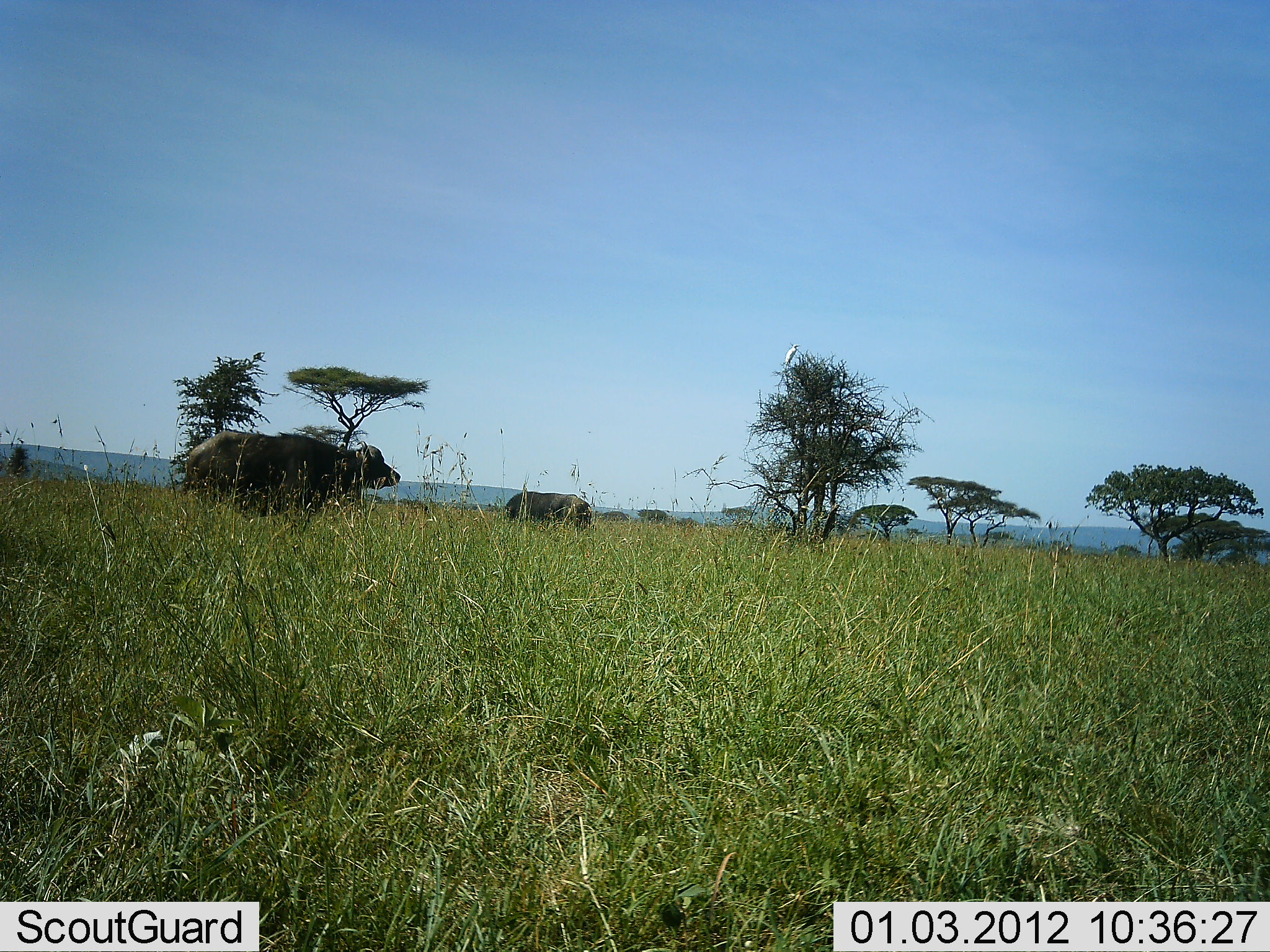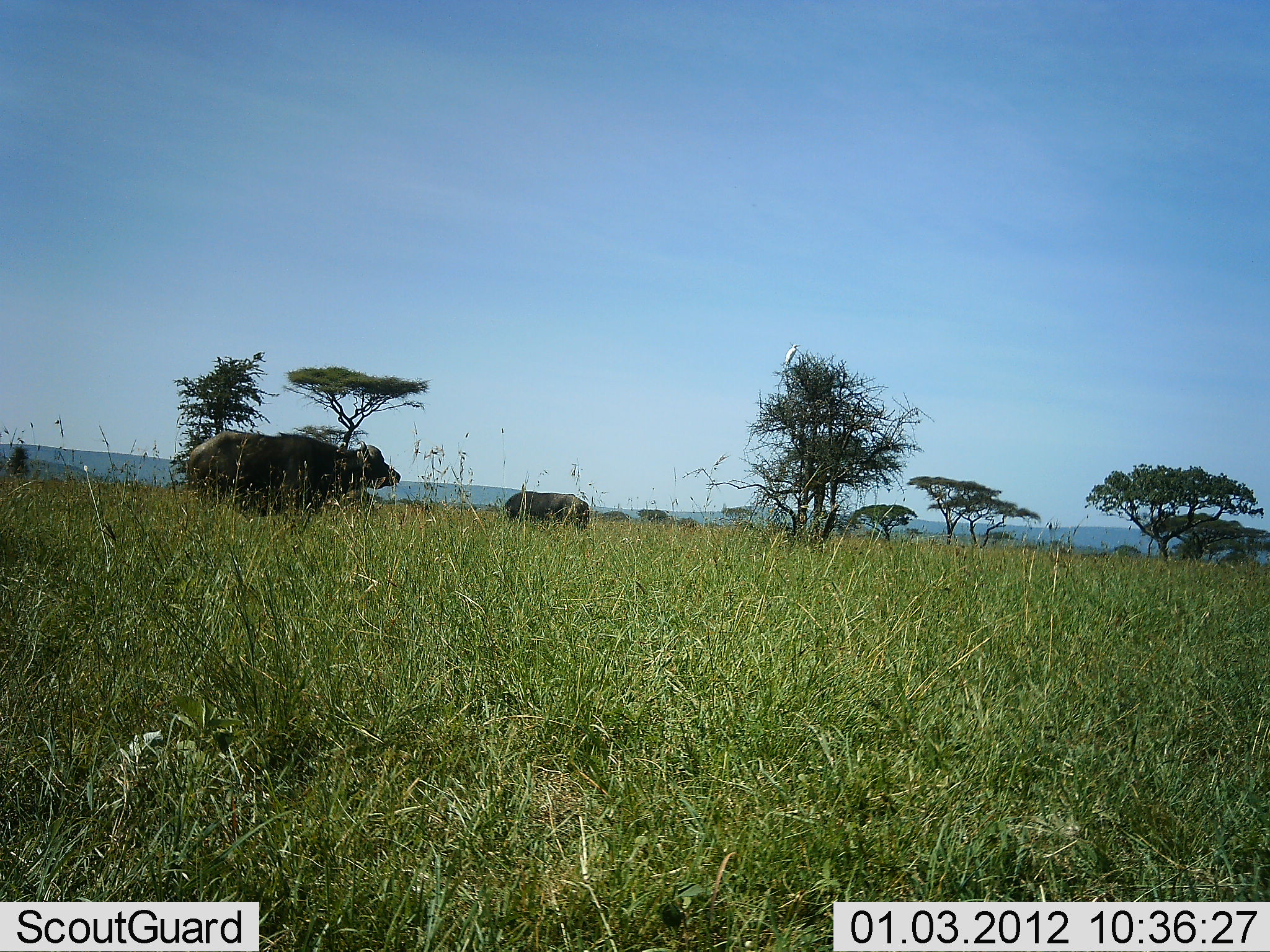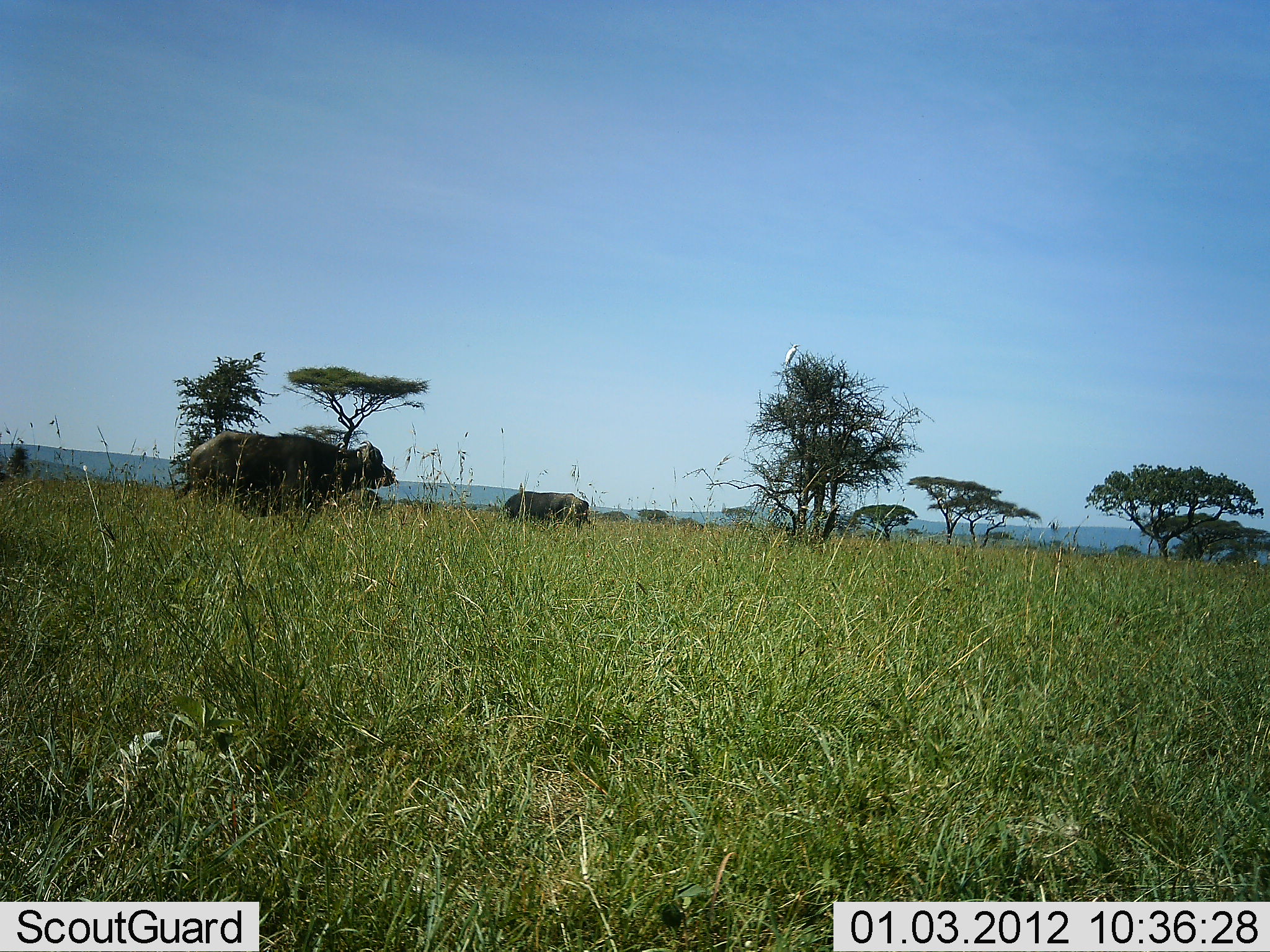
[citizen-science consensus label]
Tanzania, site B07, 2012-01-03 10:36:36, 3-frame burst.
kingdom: Animalia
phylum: Chordata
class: Mammalia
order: Artiodactyla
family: Bovidae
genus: Syncerus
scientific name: Syncerus caffer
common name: cape buffalo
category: buffalo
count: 2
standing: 100%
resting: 0%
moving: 6%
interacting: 0%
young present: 0%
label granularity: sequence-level